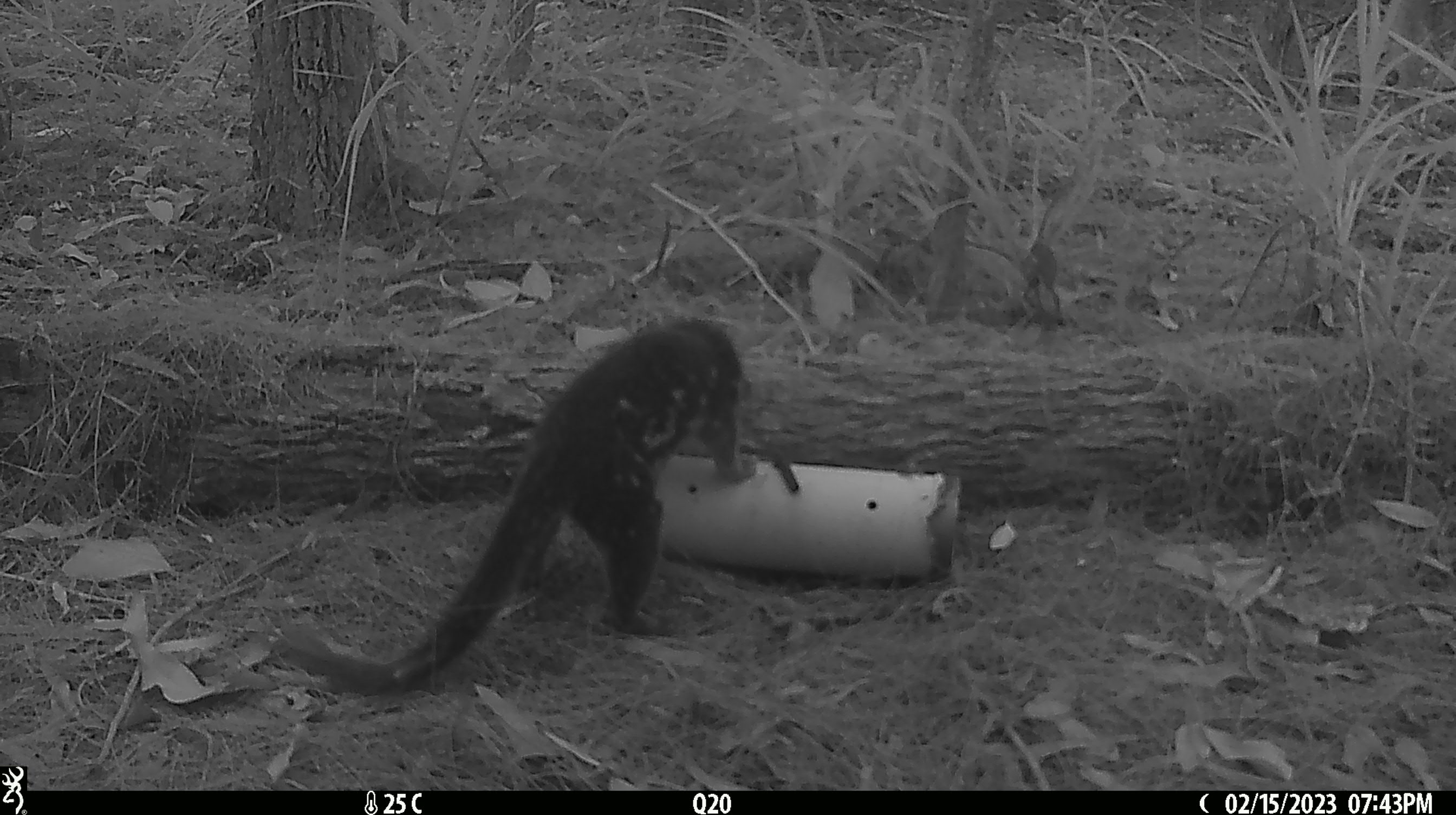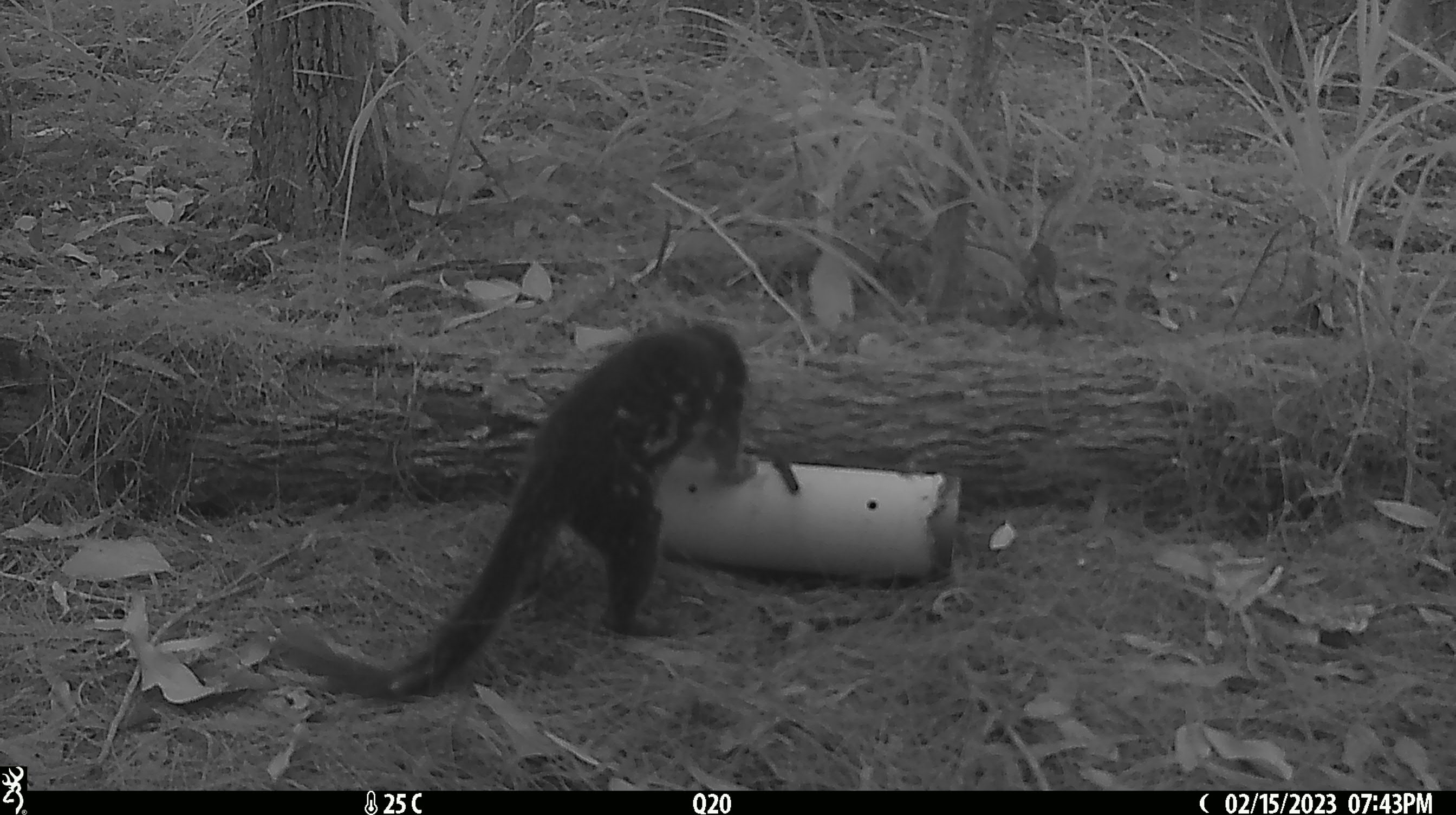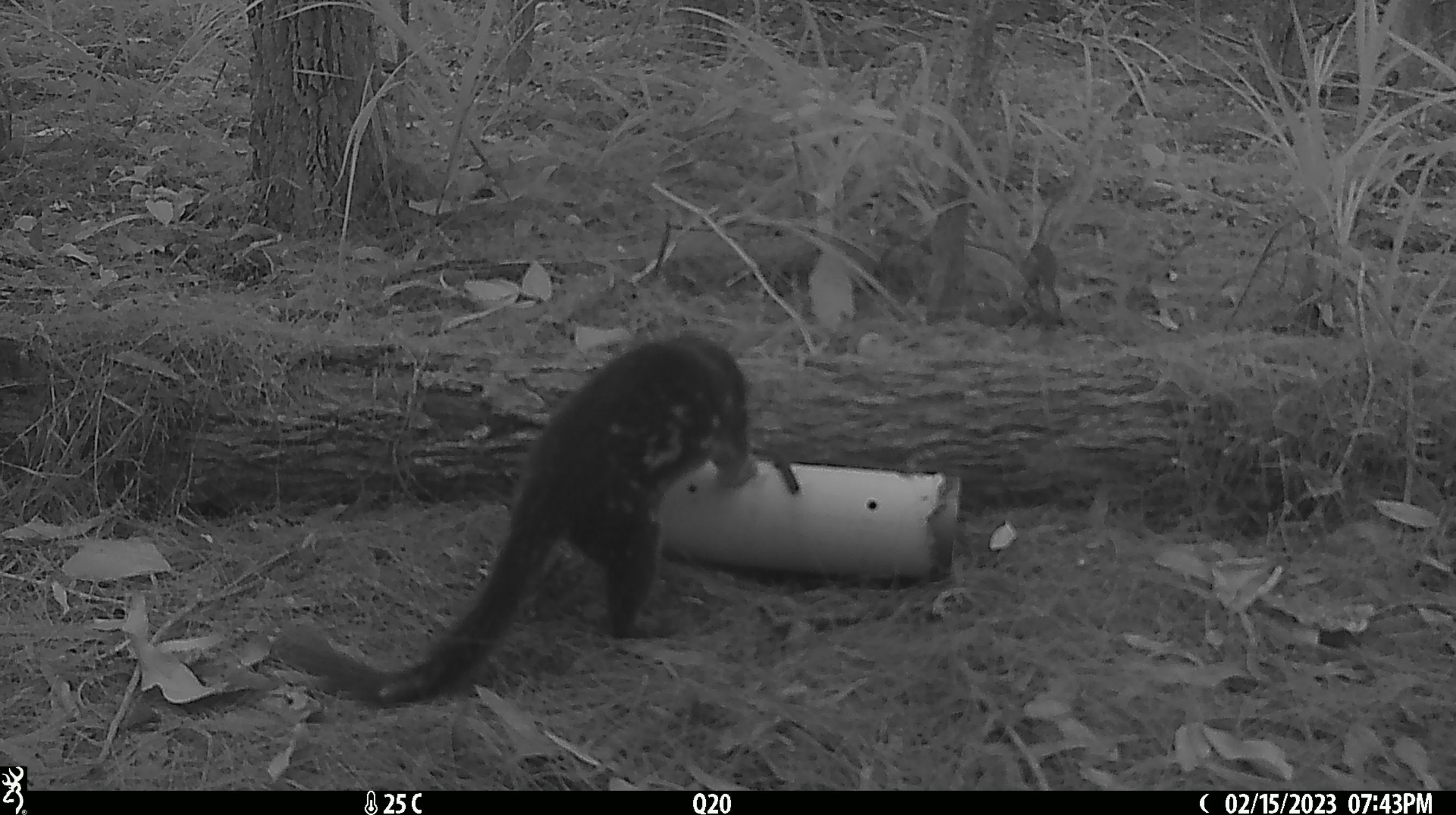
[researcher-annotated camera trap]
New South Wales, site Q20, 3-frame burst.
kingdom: Animalia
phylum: Chordata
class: Mammalia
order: Dasyuromorphia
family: Dasyuridae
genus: Dasyurus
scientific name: Dasyurus maculatus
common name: spotted-tailed quoll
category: quoll